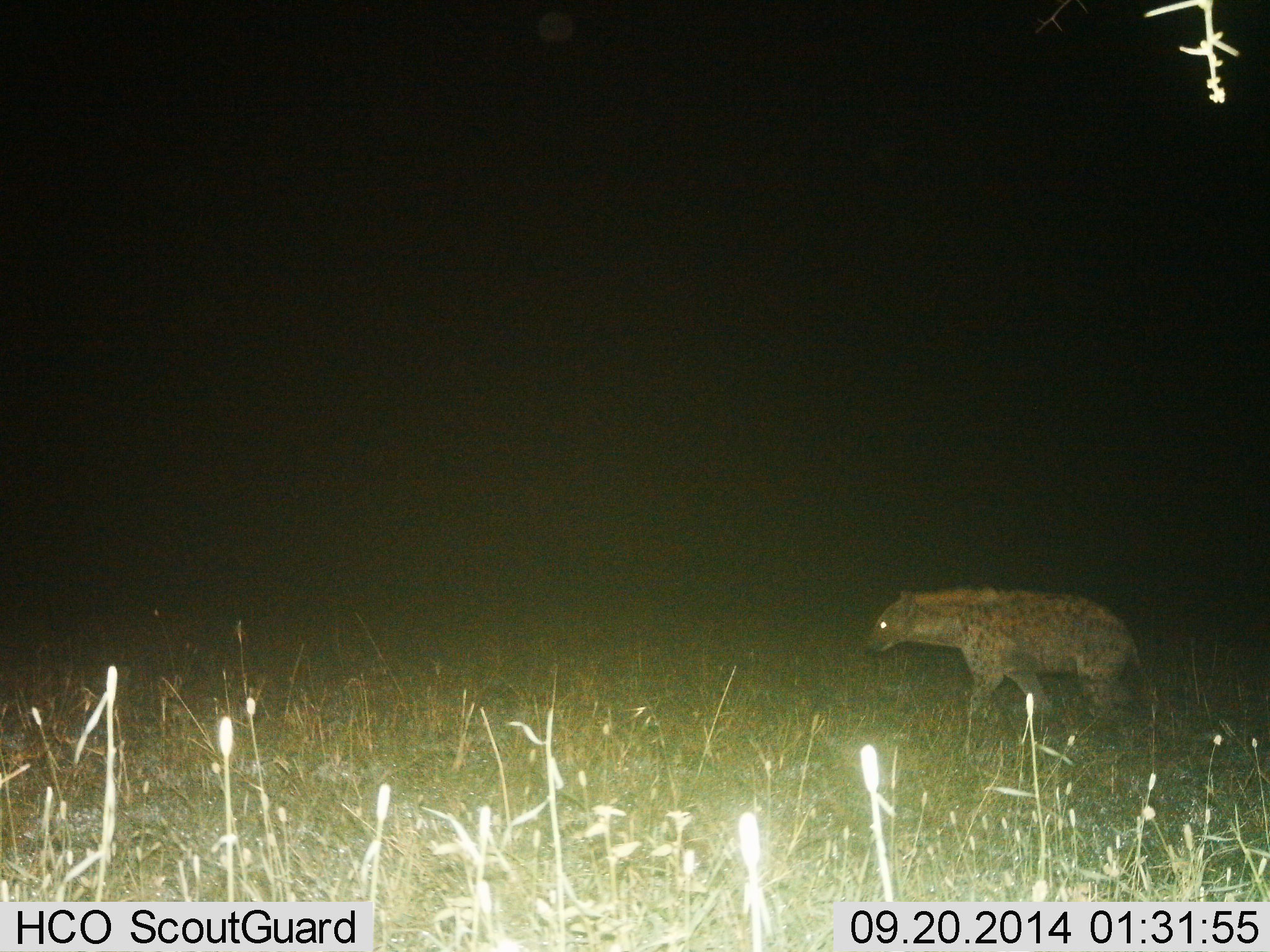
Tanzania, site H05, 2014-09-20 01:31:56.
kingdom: Animalia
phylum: Chordata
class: Mammalia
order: Carnivora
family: Hyaenidae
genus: Crocuta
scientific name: Crocuta crocuta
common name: spotted hyena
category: hyenaspotted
Hyenaspotted (spotted hyena) (Crocuta crocuta), count 1. Behavior (volunteer vote fractions): standing 0%, resting 0%, moving 100%, interacting 0%. Young present (vote fraction): 0%. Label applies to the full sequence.